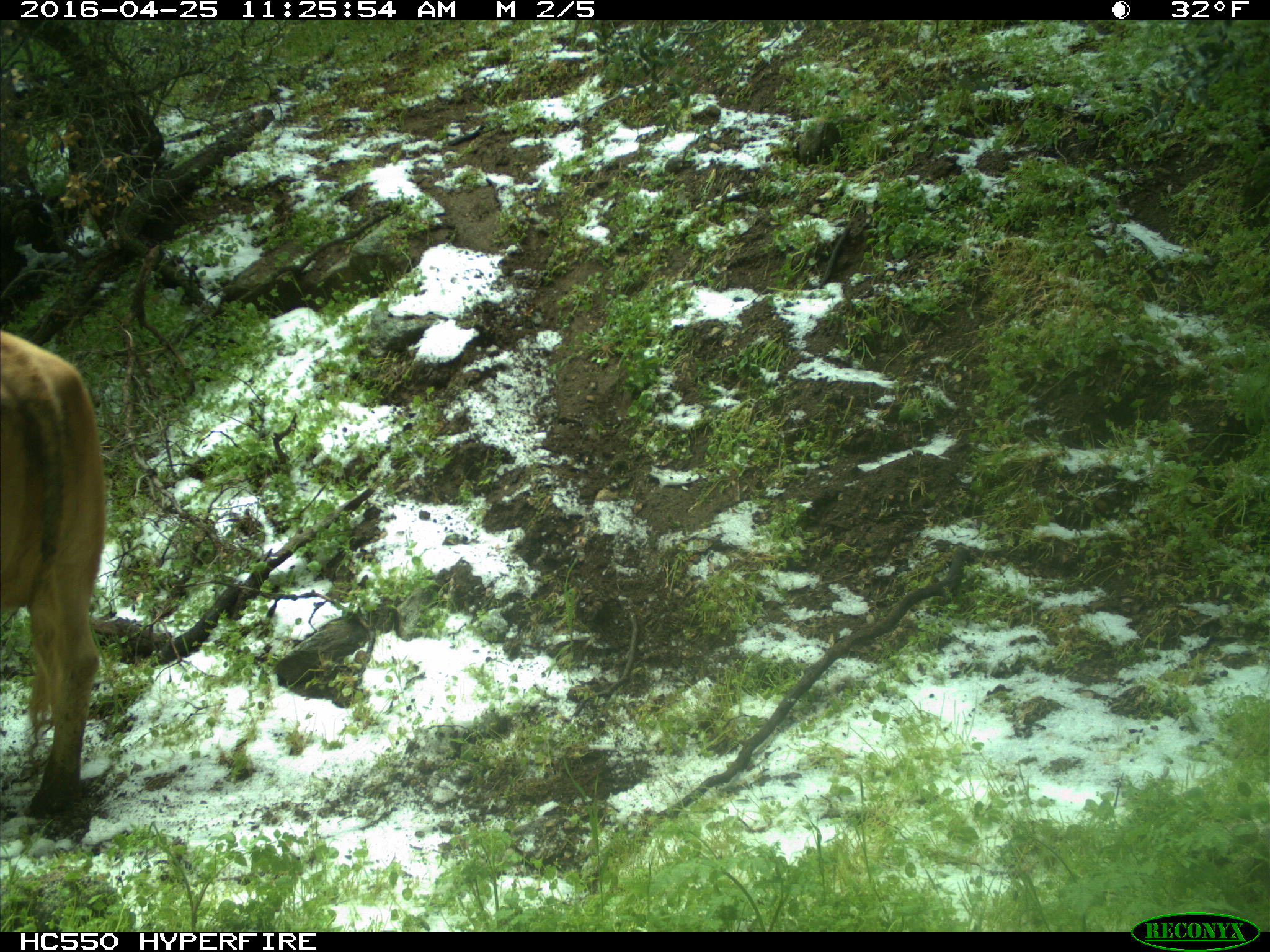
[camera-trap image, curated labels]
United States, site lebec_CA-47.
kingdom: Animalia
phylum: Chordata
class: Mammalia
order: Artiodactyla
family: Bovidae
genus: Bos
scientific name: Bos taurus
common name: domestic cow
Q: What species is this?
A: Bos taurus (domestic cow).